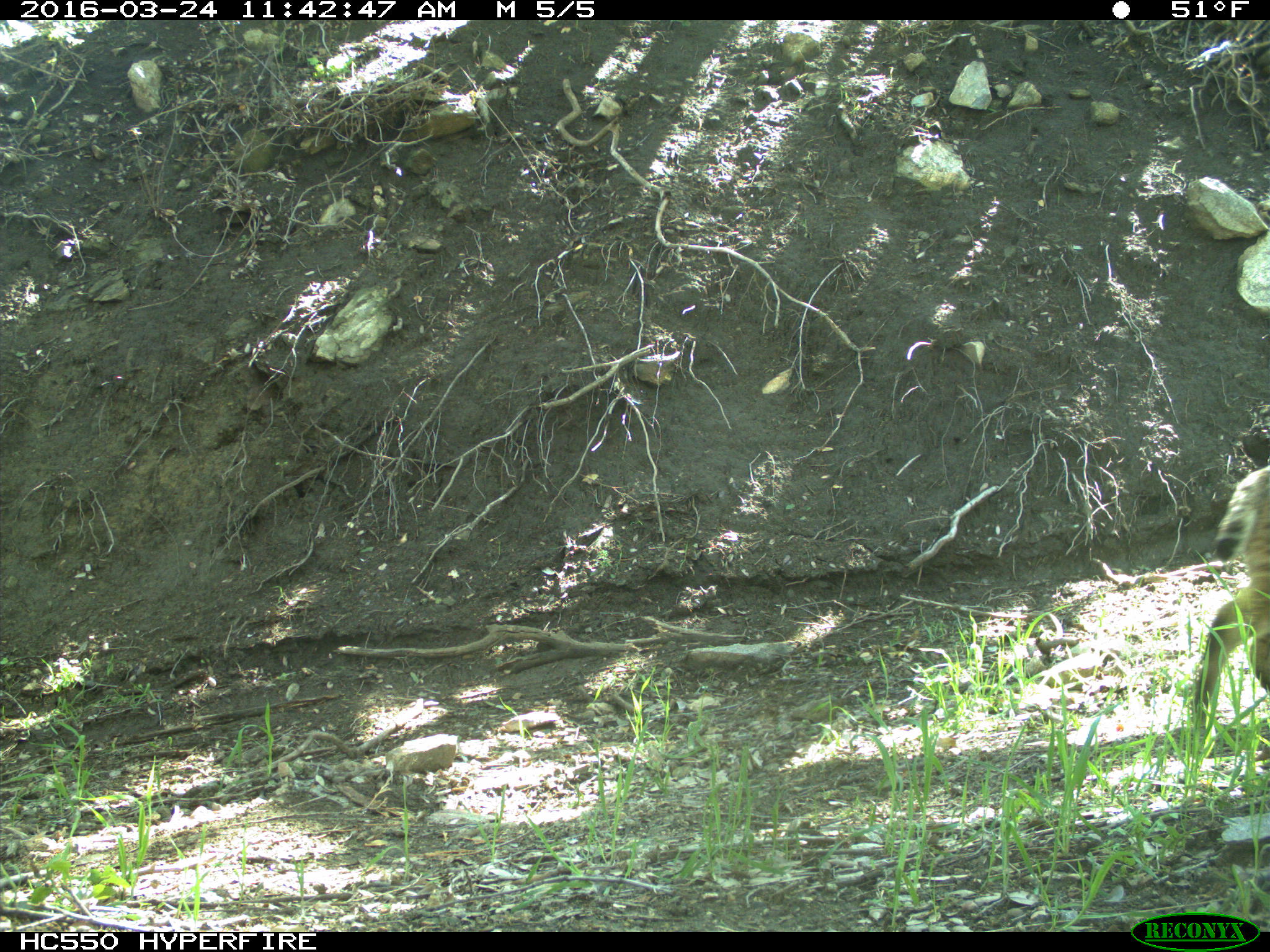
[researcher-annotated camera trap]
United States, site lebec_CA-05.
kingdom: Animalia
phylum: Chordata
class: Mammalia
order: Carnivora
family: Felidae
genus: Lynx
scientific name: Lynx rufus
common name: bobcat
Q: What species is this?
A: Lynx rufus (bobcat).